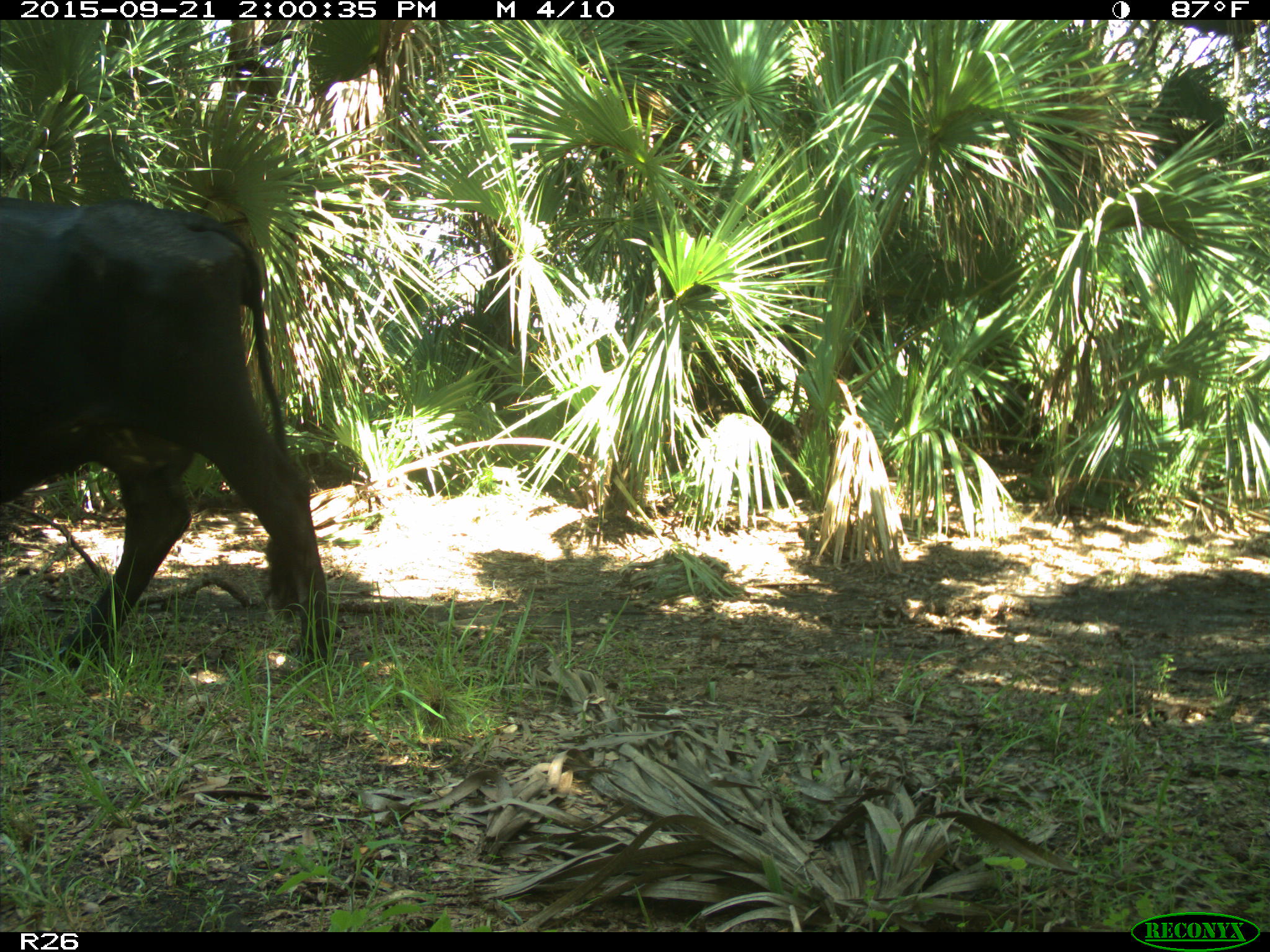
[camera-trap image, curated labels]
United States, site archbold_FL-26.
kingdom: Animalia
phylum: Chordata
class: Mammalia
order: Artiodactyla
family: Bovidae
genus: Bos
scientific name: Bos taurus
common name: domestic cow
Bos taurus (domestic cow).